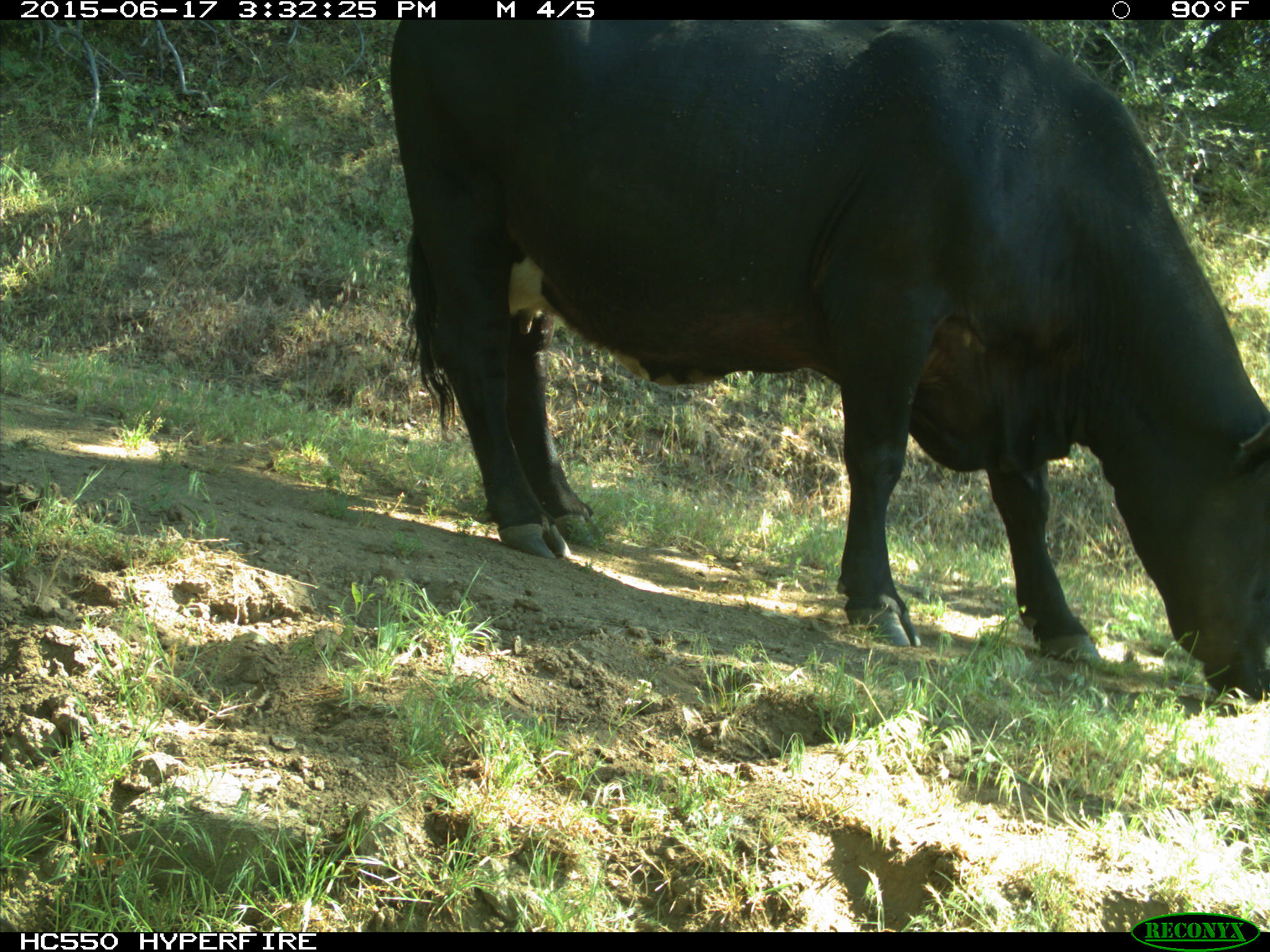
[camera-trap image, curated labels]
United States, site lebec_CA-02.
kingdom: Animalia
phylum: Chordata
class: Mammalia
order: Artiodactyla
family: Bovidae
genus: Bos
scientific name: Bos taurus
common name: domestic cow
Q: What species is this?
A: Bos taurus (domestic cow).